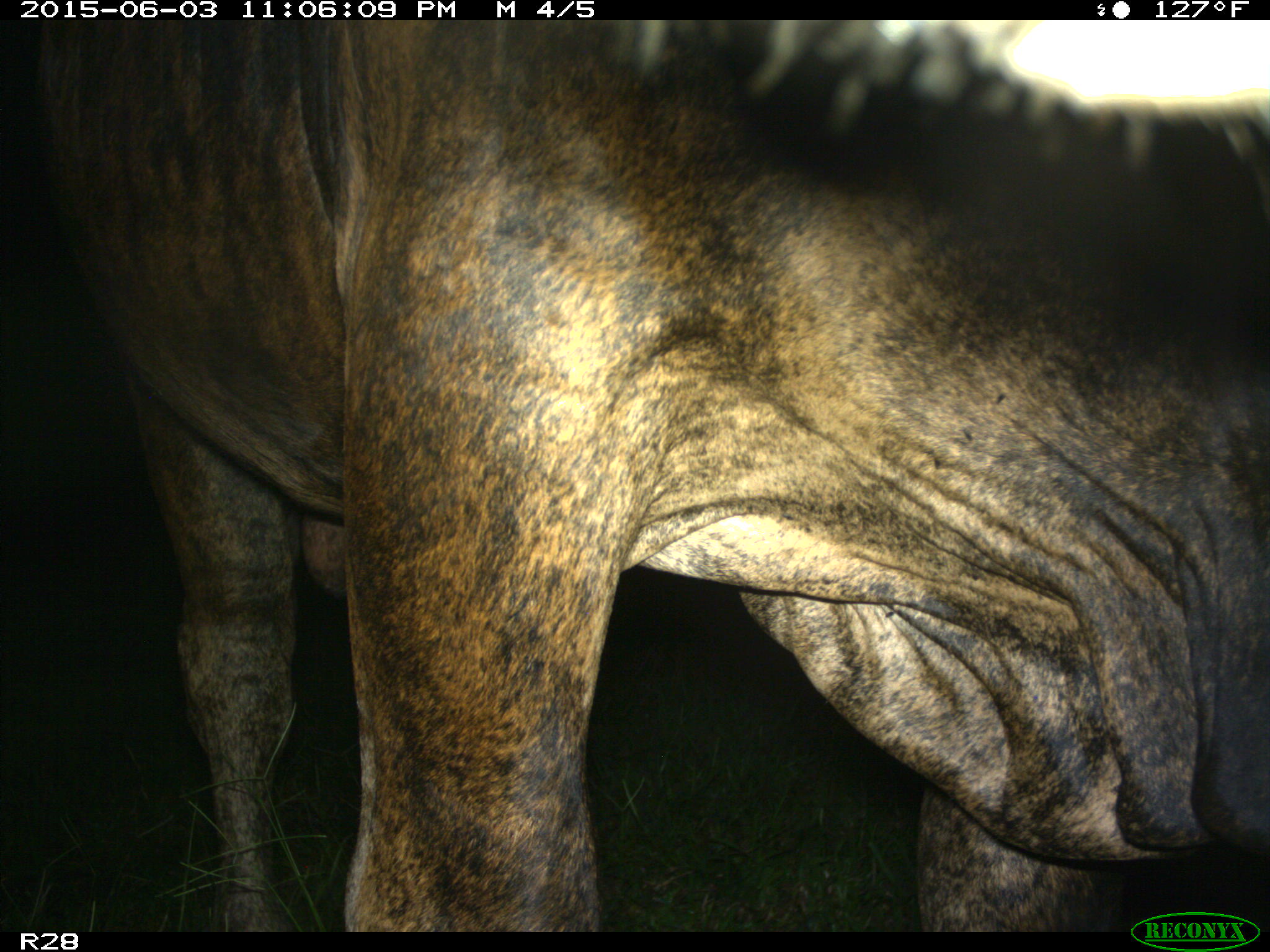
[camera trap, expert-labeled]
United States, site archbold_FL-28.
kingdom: Animalia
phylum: Chordata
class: Mammalia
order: Artiodactyla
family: Bovidae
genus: Bos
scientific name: Bos taurus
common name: domestic cow